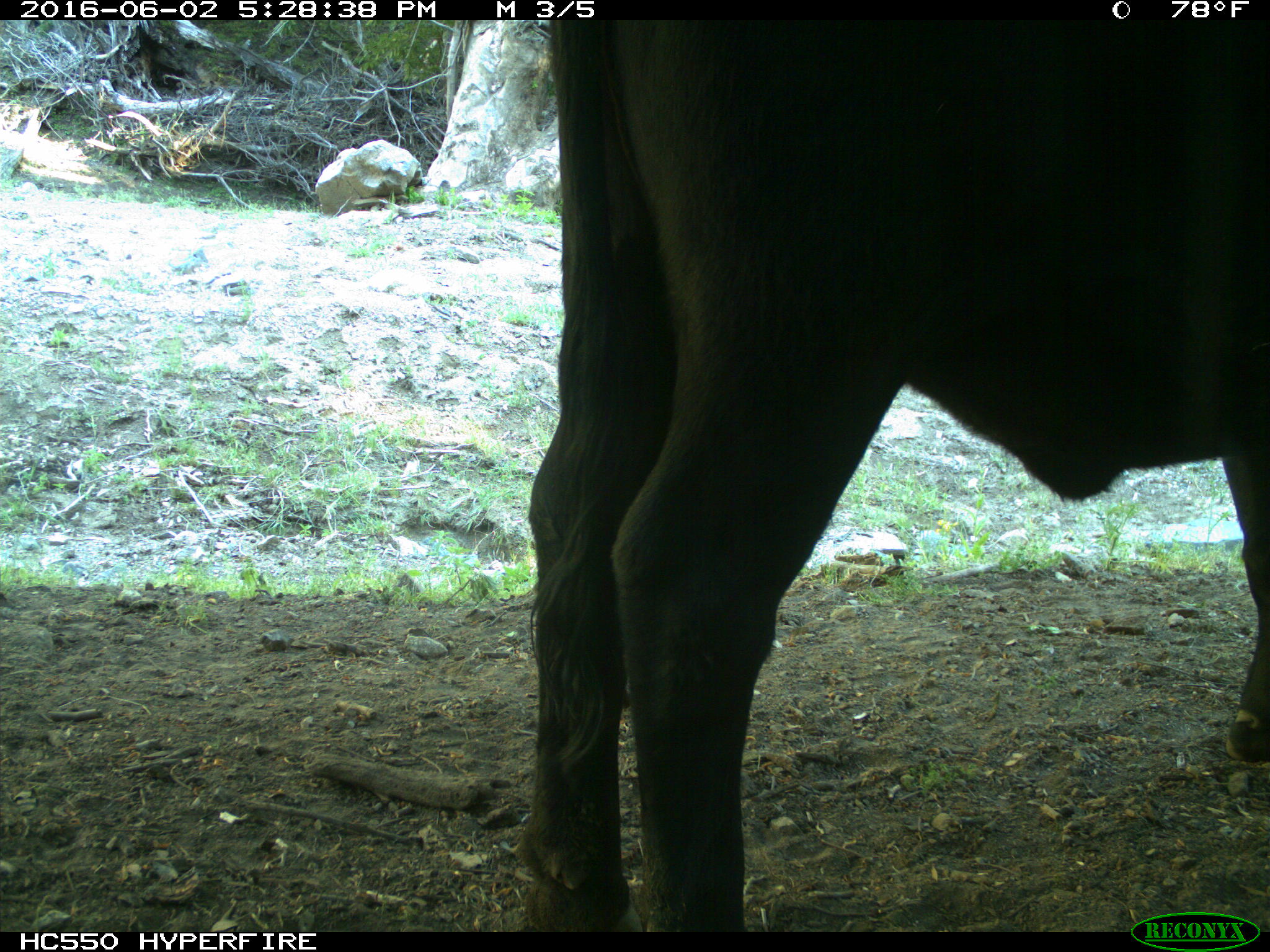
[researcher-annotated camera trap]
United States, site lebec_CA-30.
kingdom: Animalia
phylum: Chordata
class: Mammalia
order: Artiodactyla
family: Bovidae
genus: Bos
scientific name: Bos taurus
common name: domestic cow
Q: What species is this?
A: Bos taurus (domestic cow).